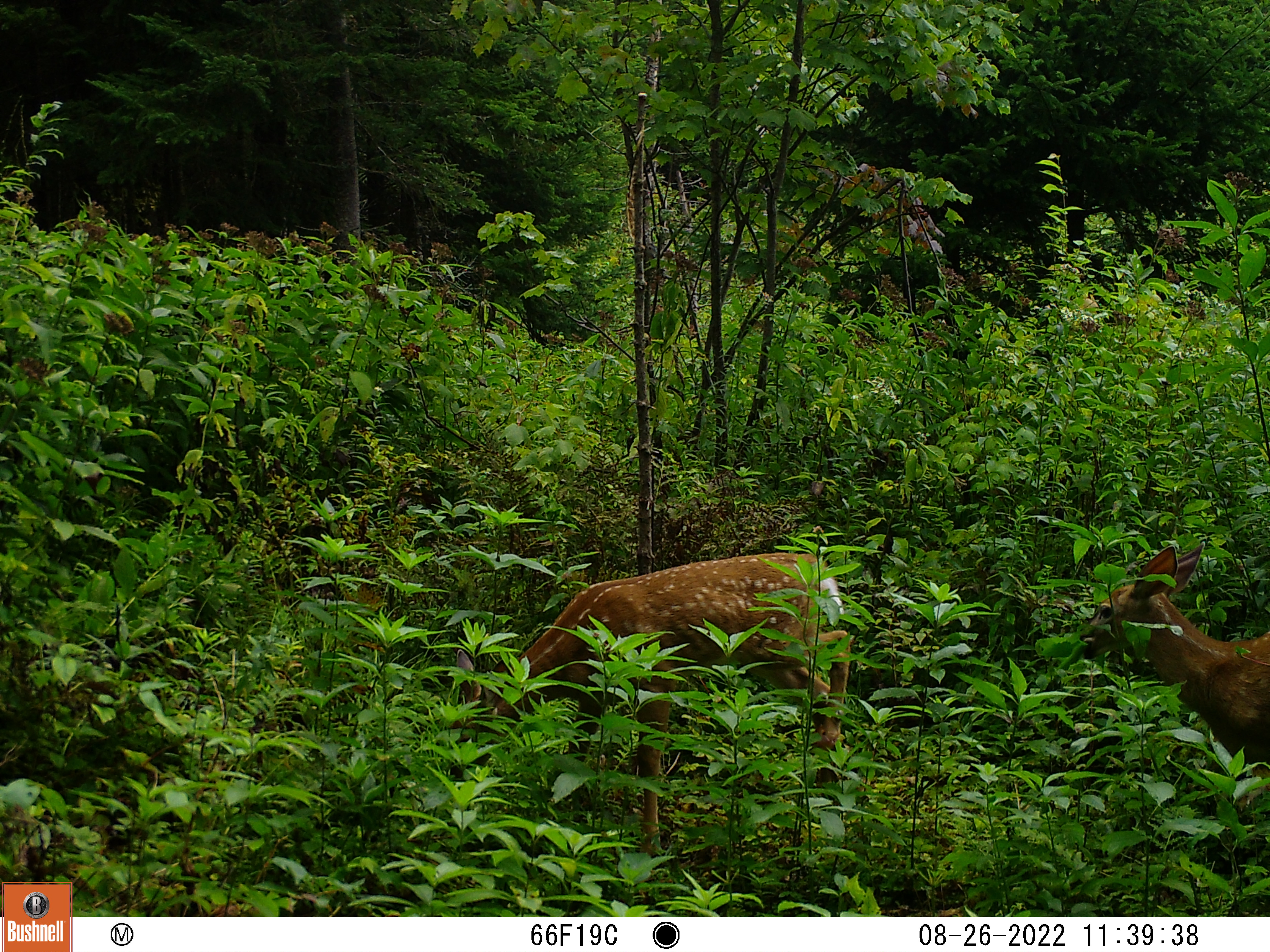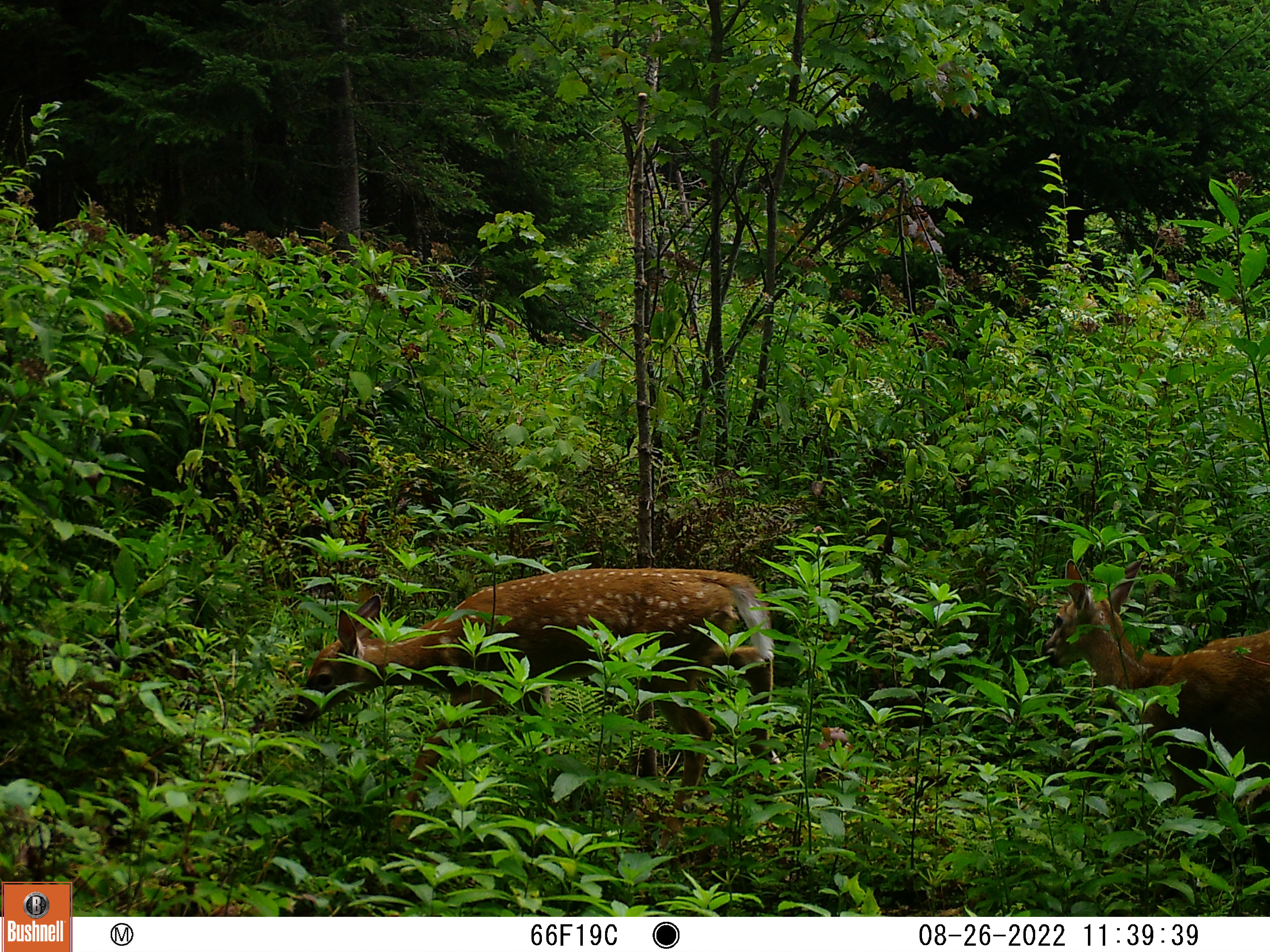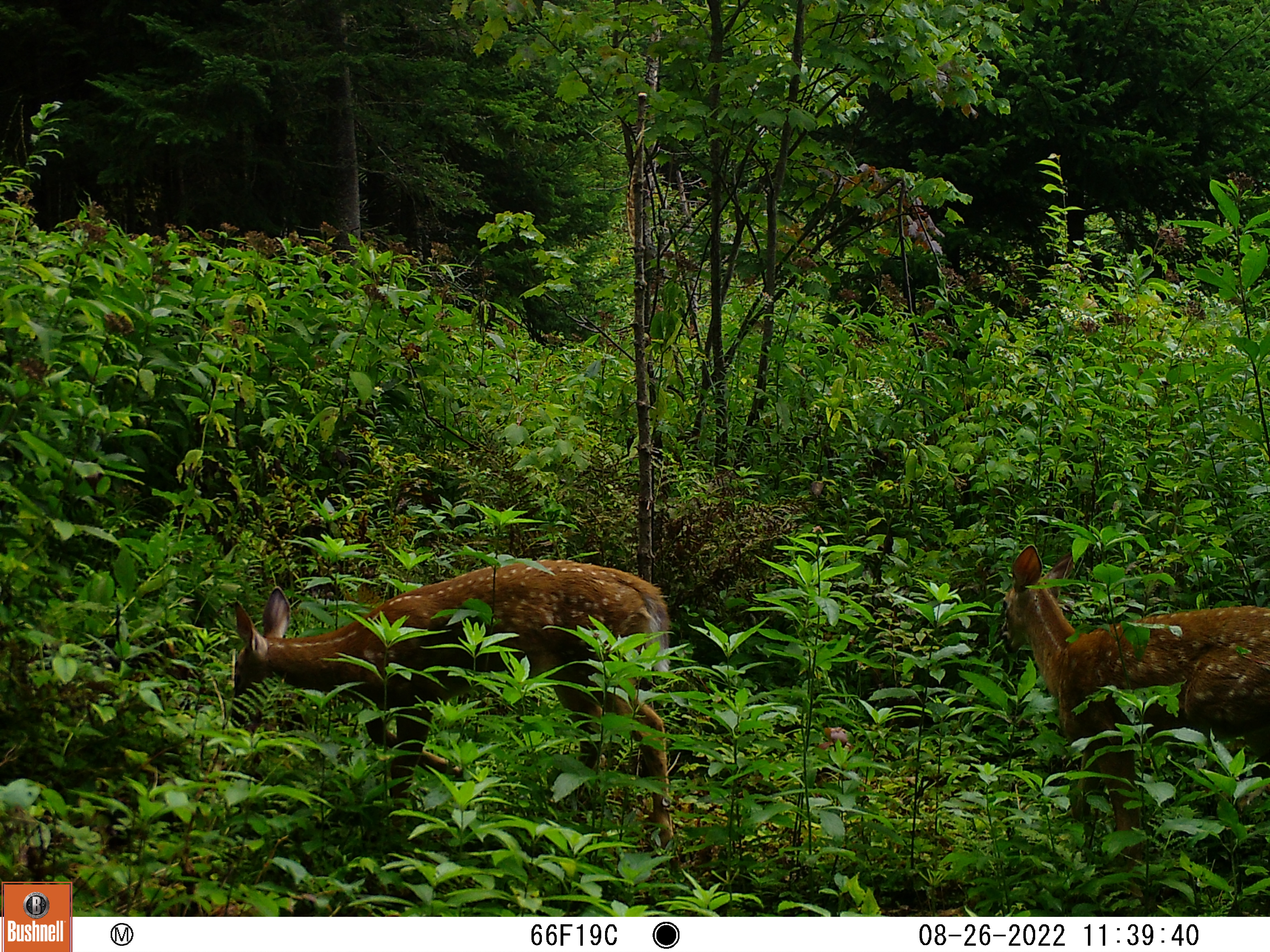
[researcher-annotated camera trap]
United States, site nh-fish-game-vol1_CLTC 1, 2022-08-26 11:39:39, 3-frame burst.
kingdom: Animalia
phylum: Chordata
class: Mammalia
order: Artiodactyla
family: Cervidae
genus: Odocoileus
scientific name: Odocoileus virginianus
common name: white-tailed deer